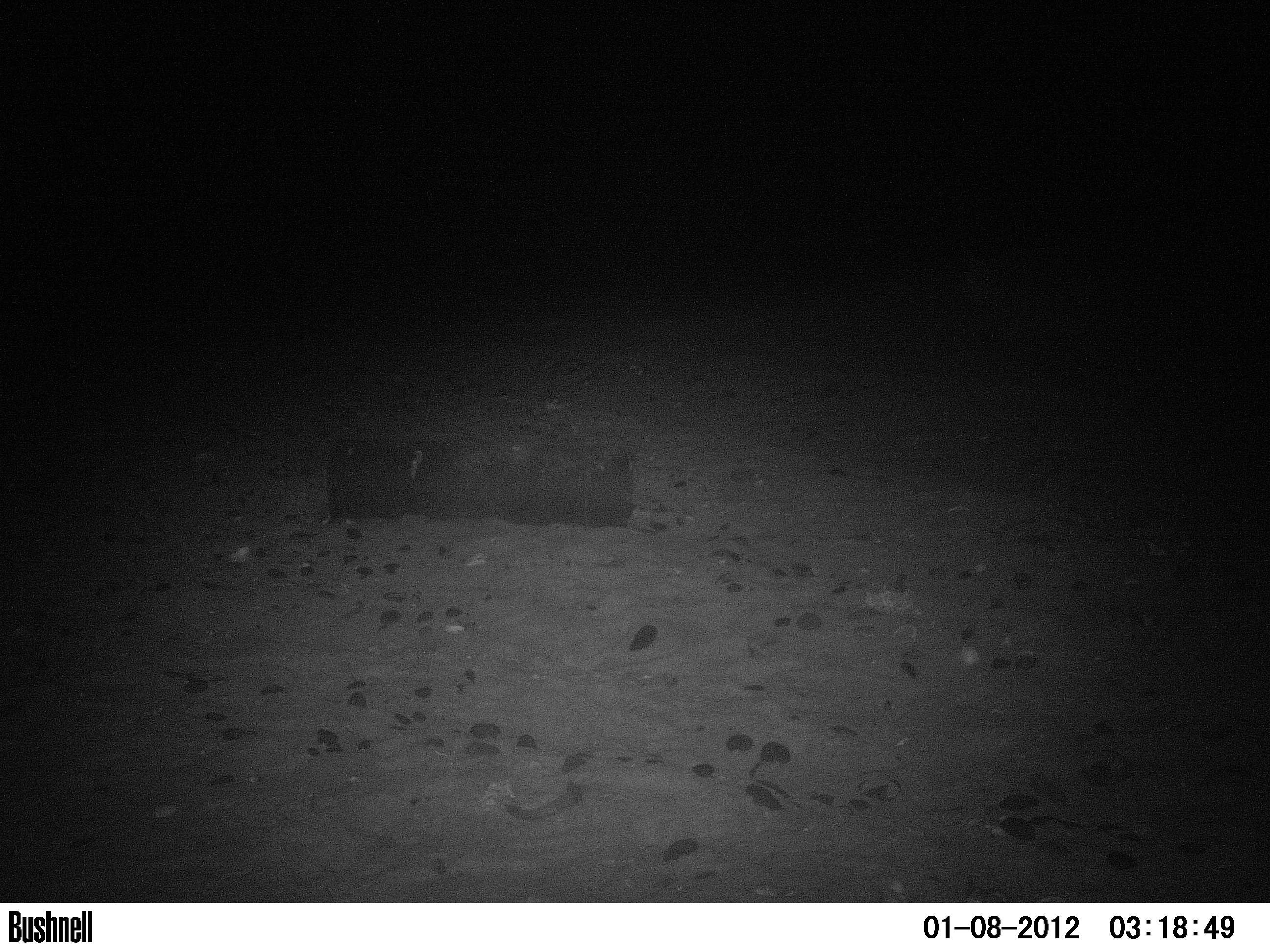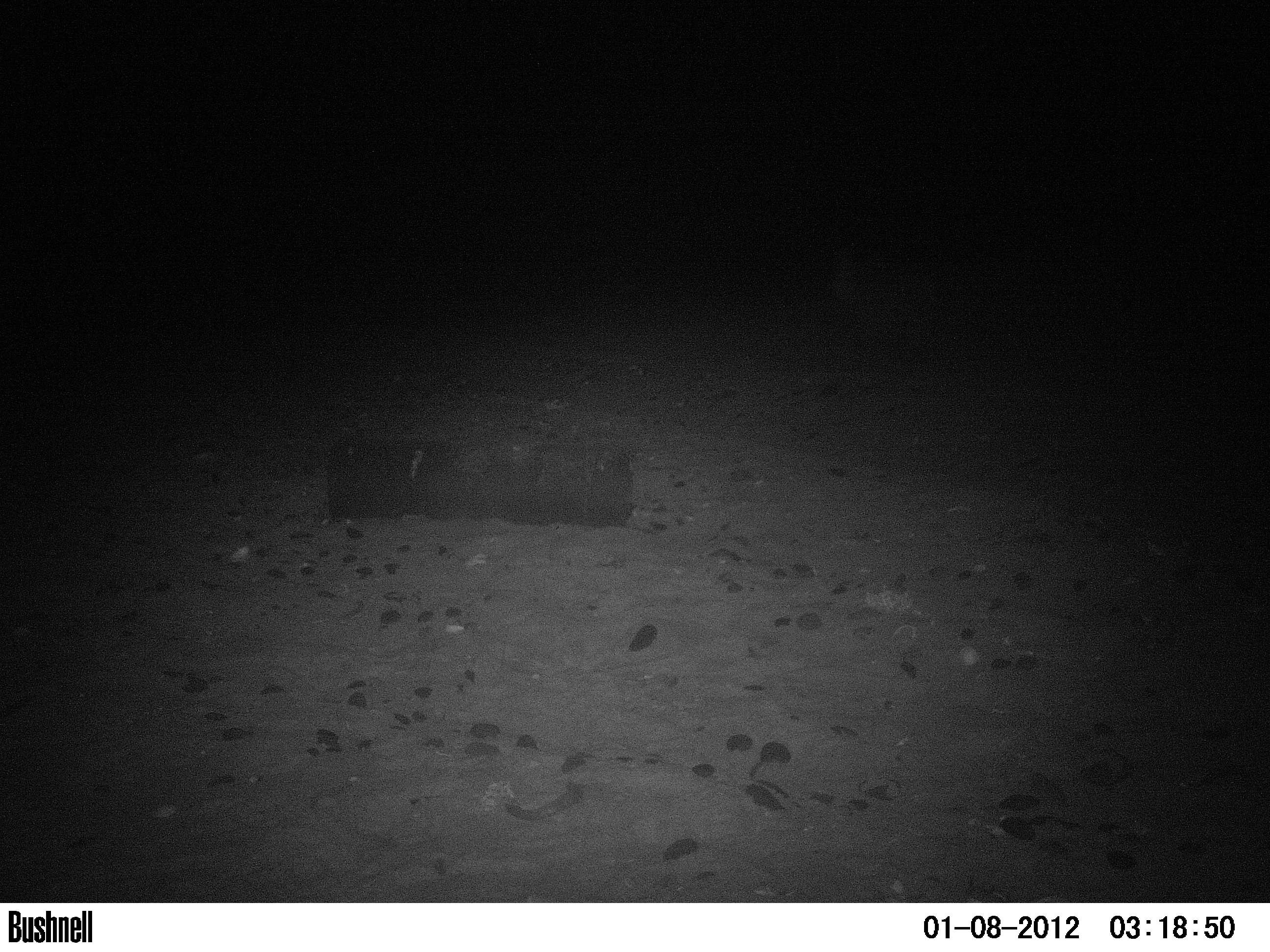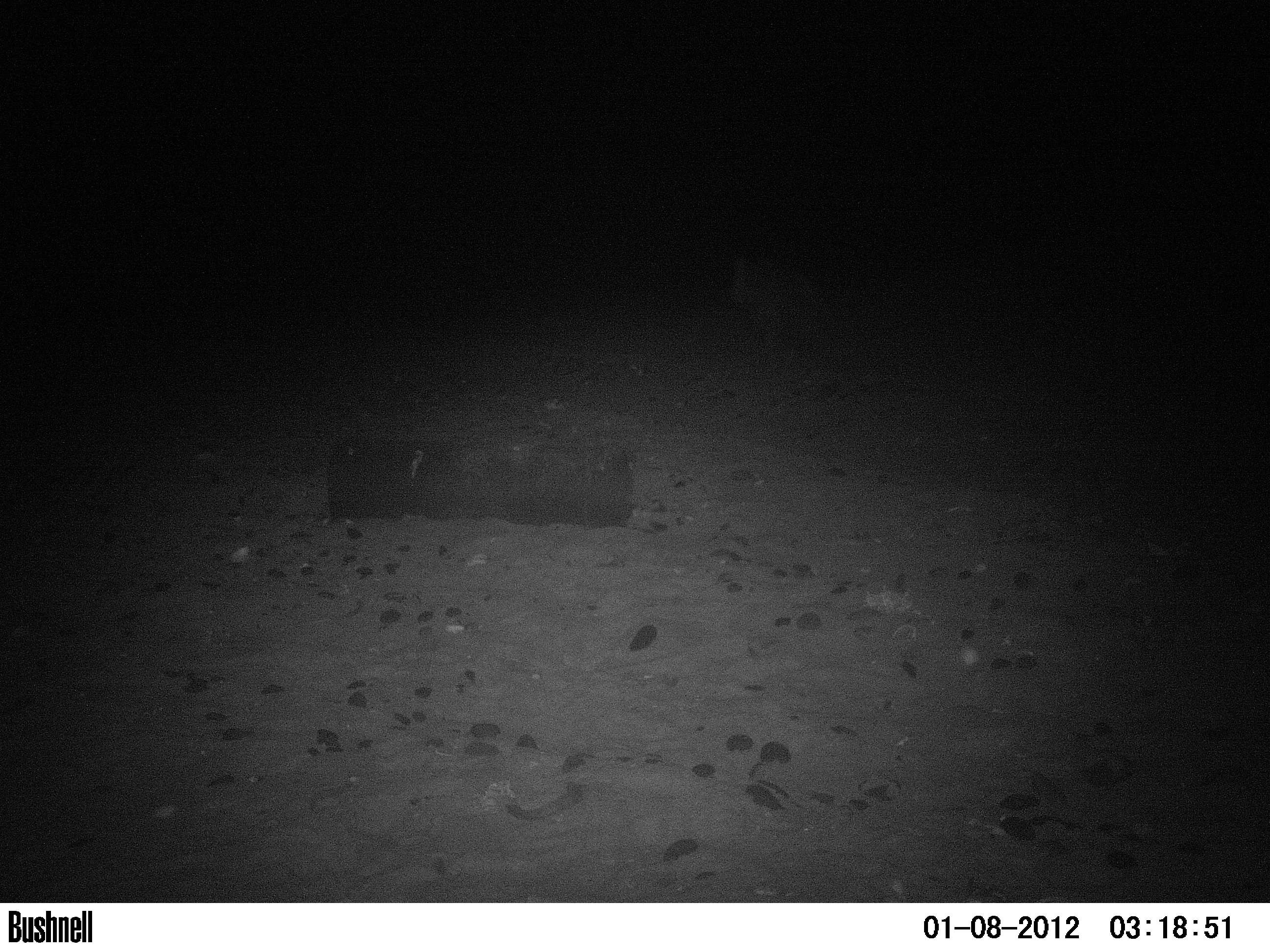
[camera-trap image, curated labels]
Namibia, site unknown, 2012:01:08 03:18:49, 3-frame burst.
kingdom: Animalia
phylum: Chordata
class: Mammalia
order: Carnivora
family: Hyaenidae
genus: Parahyaena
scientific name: Parahyaena brunnea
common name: brown hyena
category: hyaena brunnea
Hyaena brunnea (brown hyena) (Parahyaena brunnea).